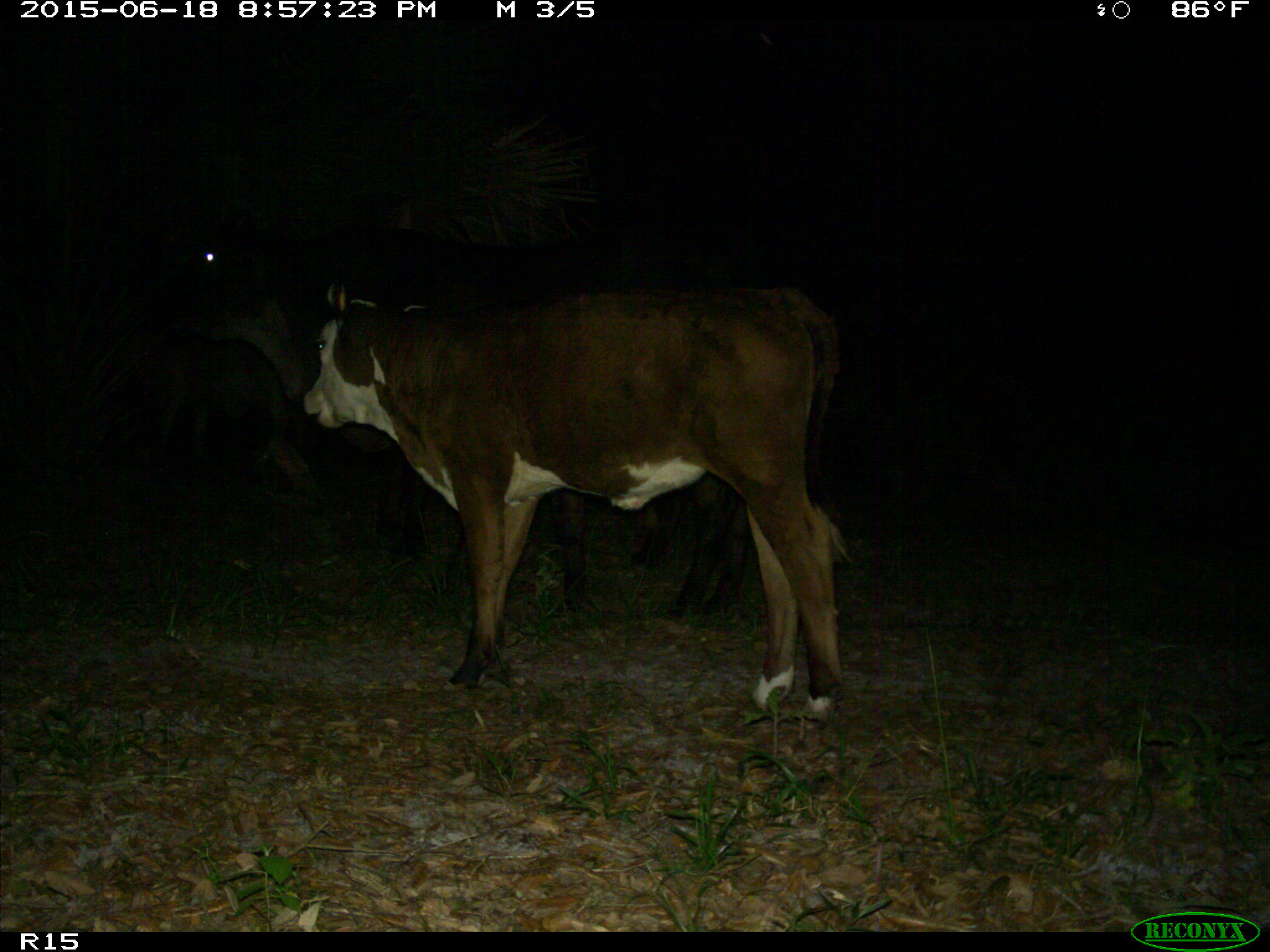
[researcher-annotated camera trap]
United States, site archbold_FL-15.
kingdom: Animalia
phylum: Chordata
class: Mammalia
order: Artiodactyla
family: Bovidae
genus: Bos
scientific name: Bos taurus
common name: domestic cow